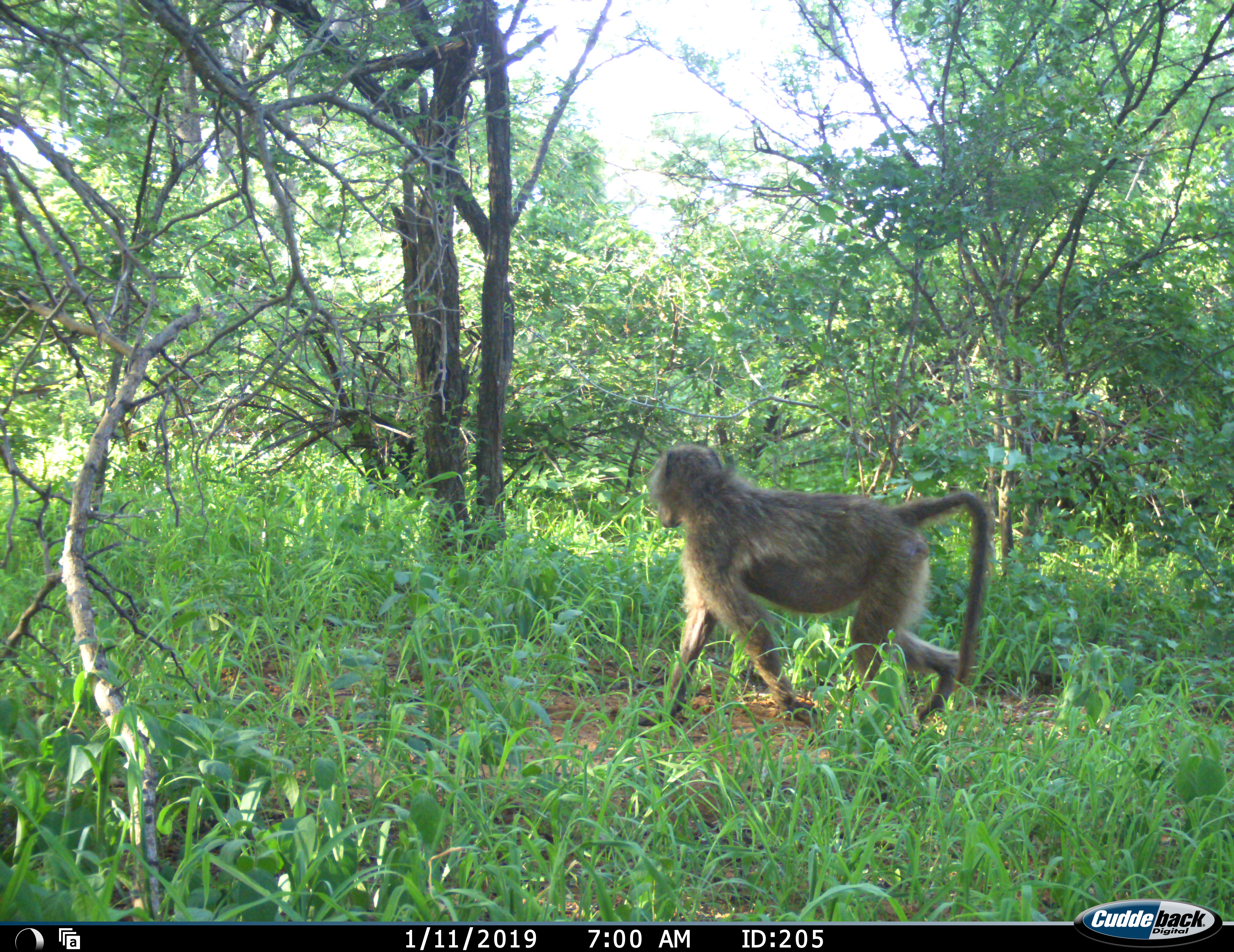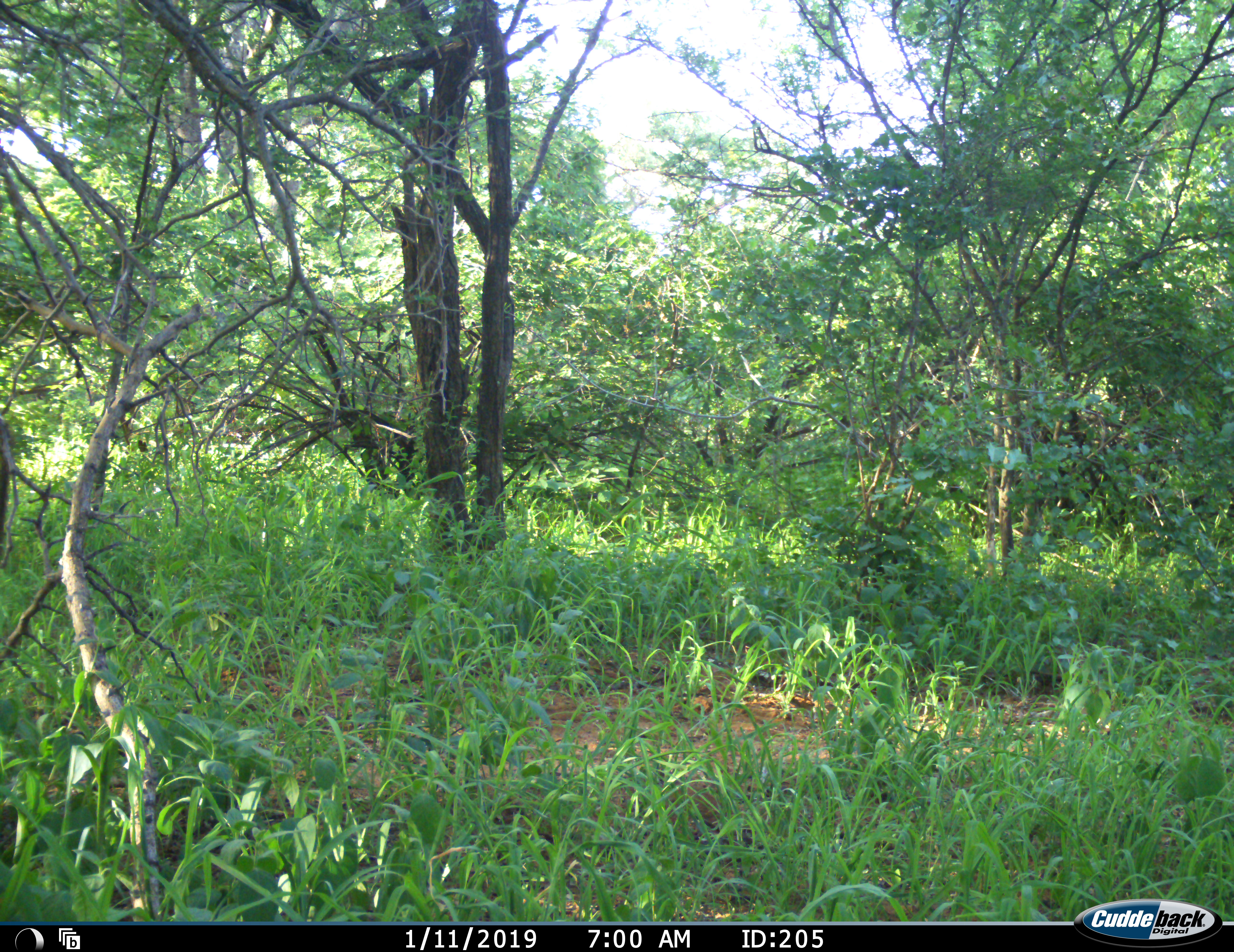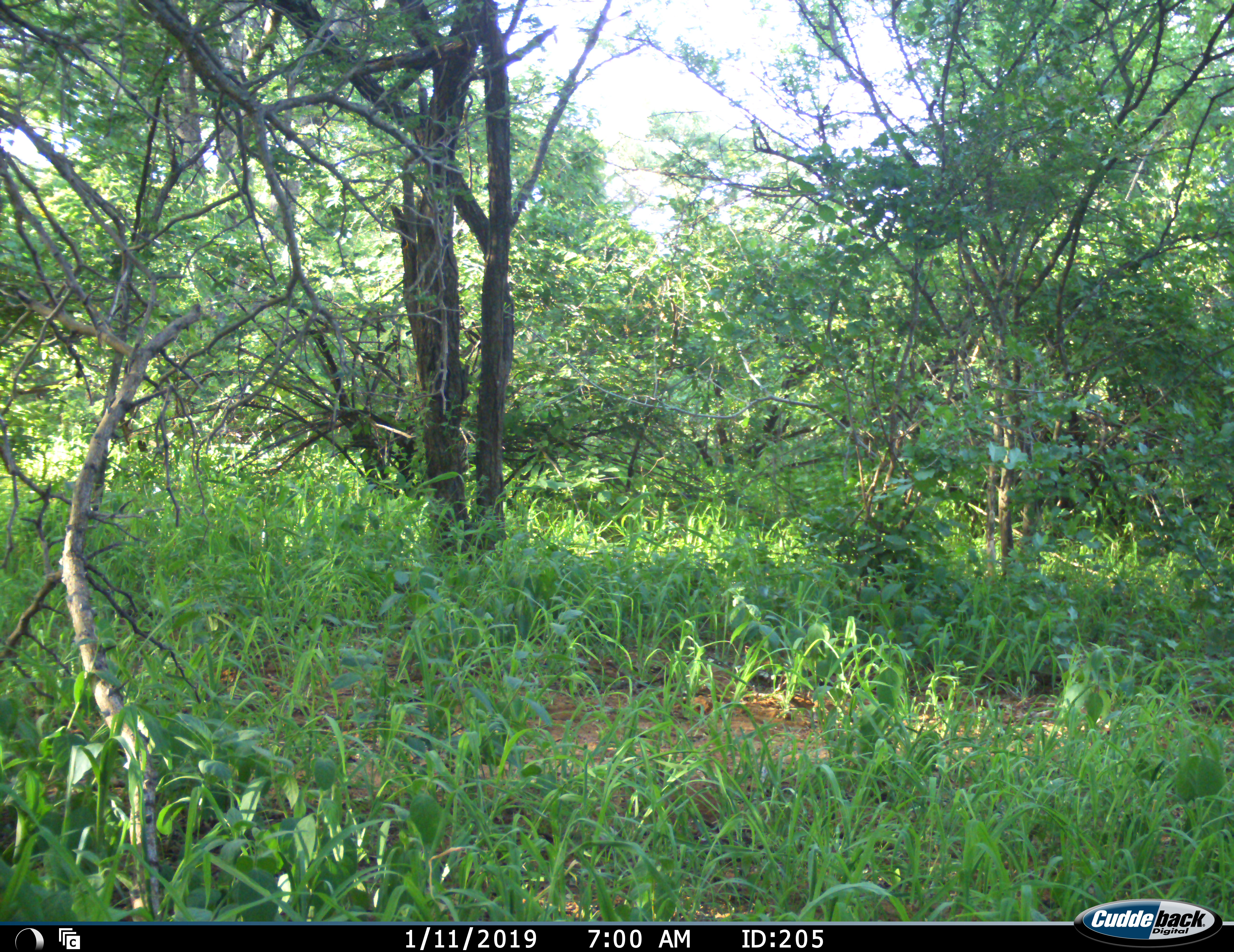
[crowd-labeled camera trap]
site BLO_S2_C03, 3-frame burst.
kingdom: Animalia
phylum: Chordata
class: Mammalia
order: Primates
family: Cercopithecidae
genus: Papio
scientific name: Papio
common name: baboon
Baboon (Papio), count 1. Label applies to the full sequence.